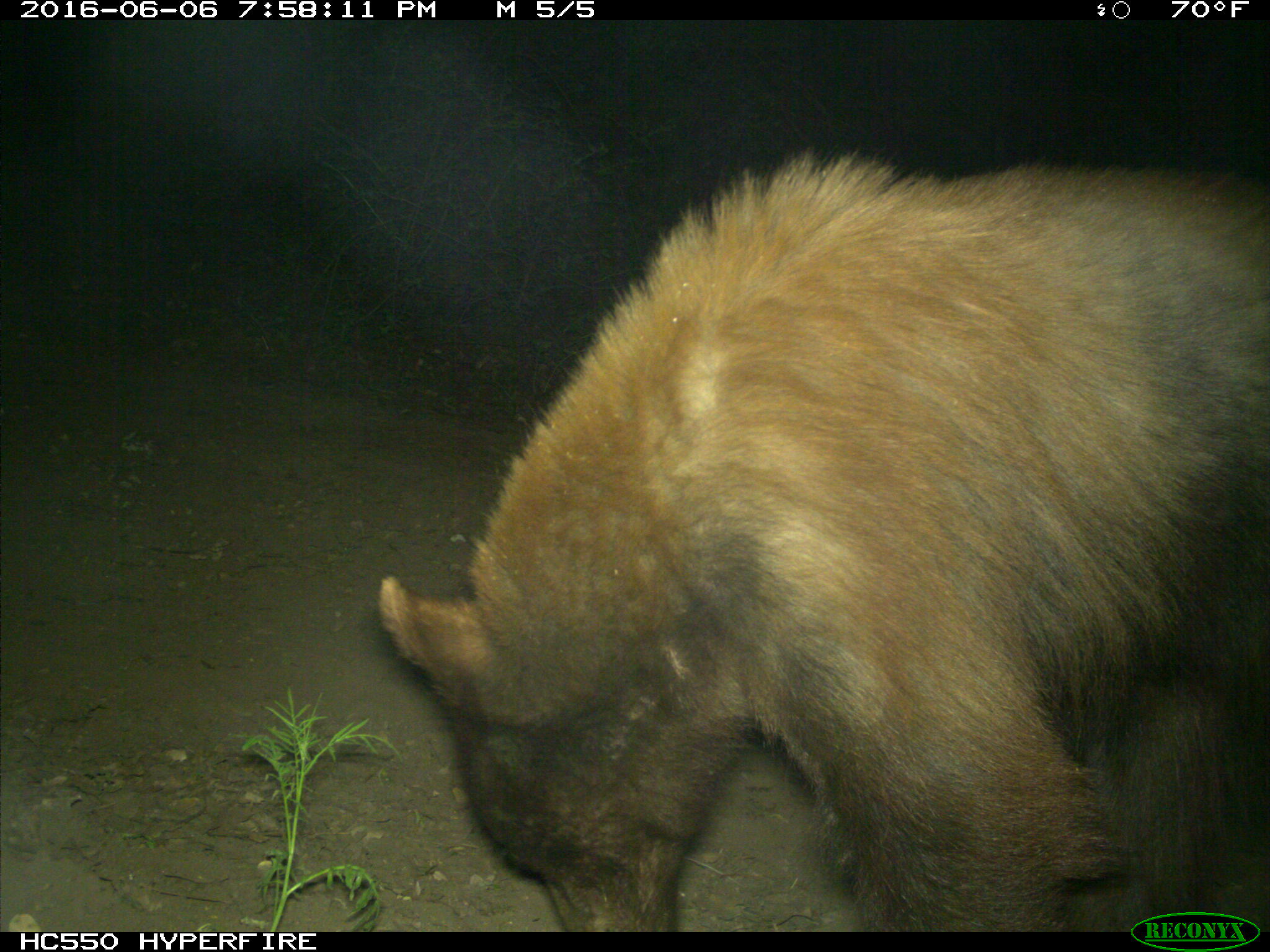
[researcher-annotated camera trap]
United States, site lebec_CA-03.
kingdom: Animalia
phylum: Chordata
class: Mammalia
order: Carnivora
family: Ursidae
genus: Ursus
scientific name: Ursus americanus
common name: american black bear